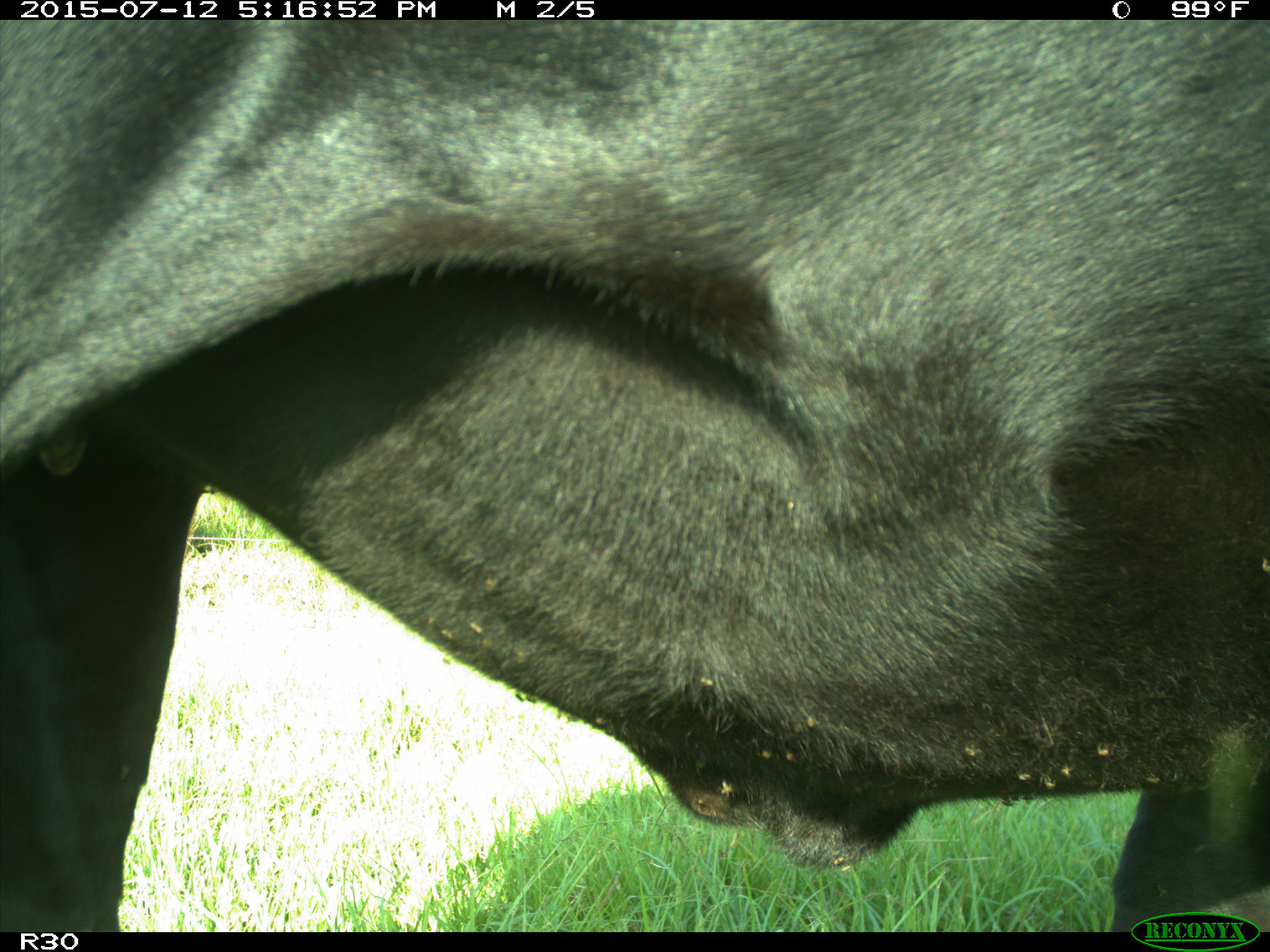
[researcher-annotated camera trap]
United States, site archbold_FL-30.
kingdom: Animalia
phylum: Chordata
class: Mammalia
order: Artiodactyla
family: Bovidae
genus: Bos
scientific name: Bos taurus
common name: domestic cow